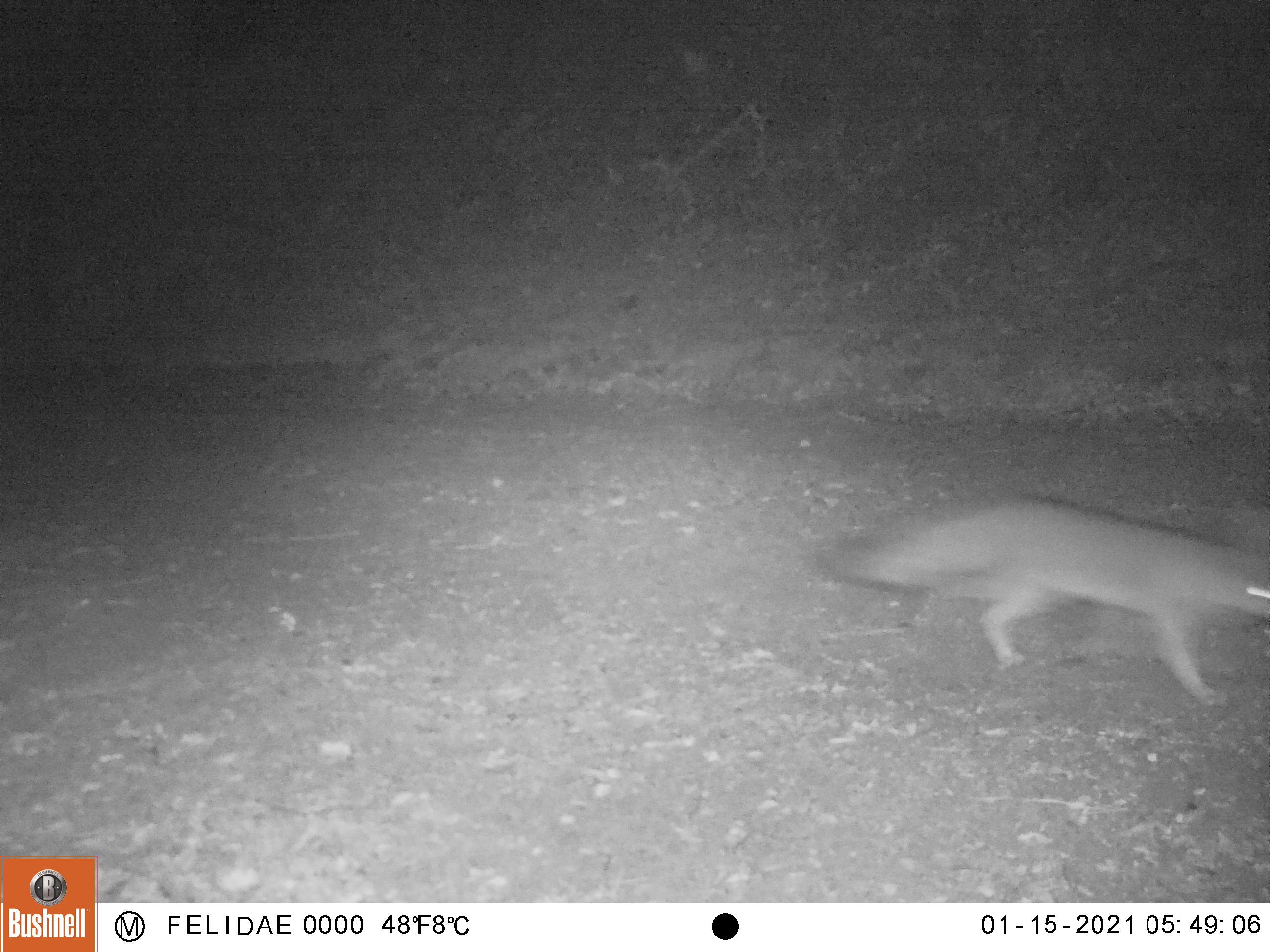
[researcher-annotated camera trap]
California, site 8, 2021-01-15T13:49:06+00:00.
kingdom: Animalia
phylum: Chordata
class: Mammalia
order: Carnivora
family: Canidae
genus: Urocyon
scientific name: Urocyon cinereoargenteus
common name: gray fox